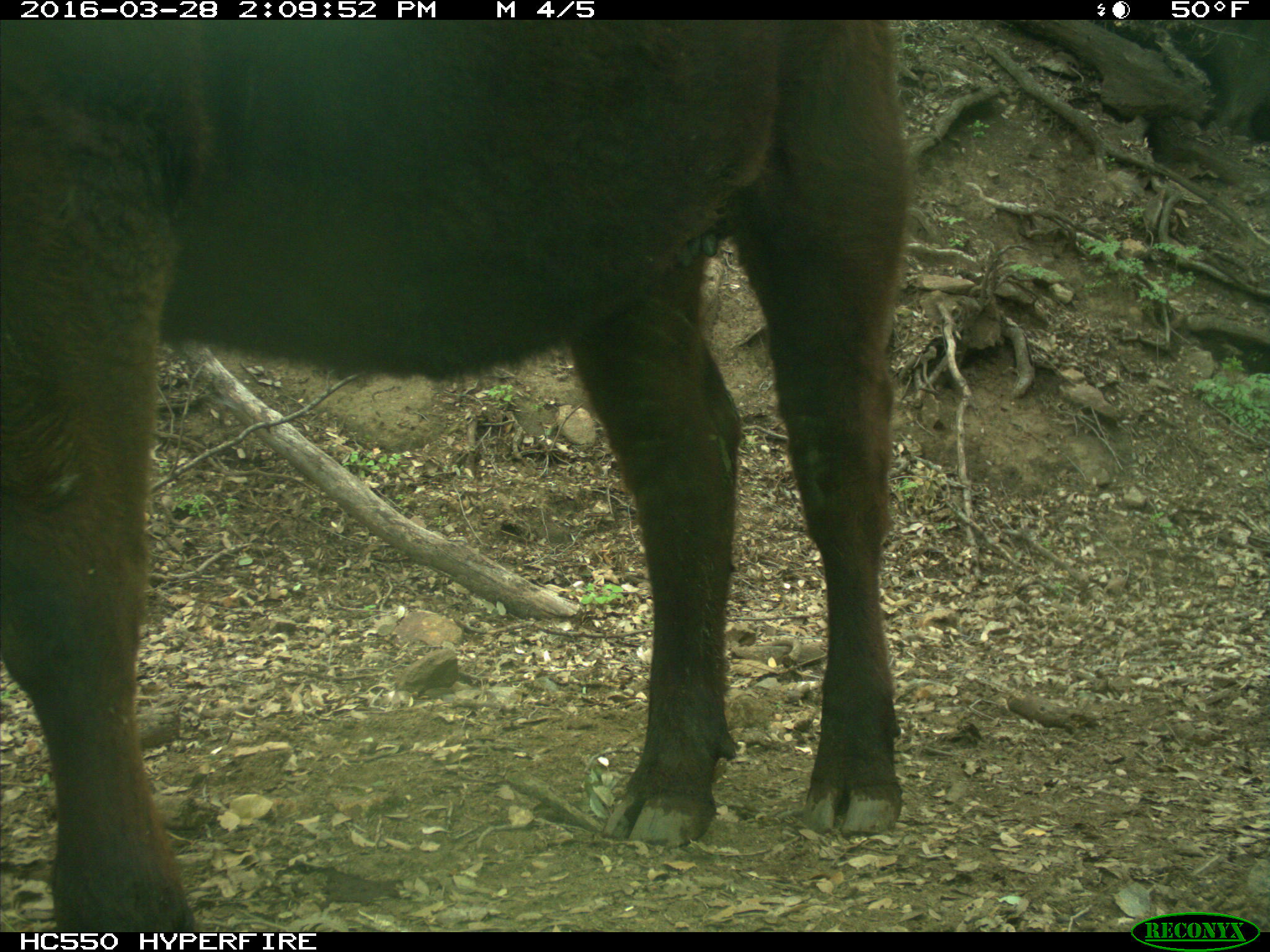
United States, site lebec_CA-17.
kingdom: Animalia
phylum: Chordata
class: Mammalia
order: Artiodactyla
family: Bovidae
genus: Bos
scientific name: Bos taurus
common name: domestic cow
Bos taurus (domestic cow).